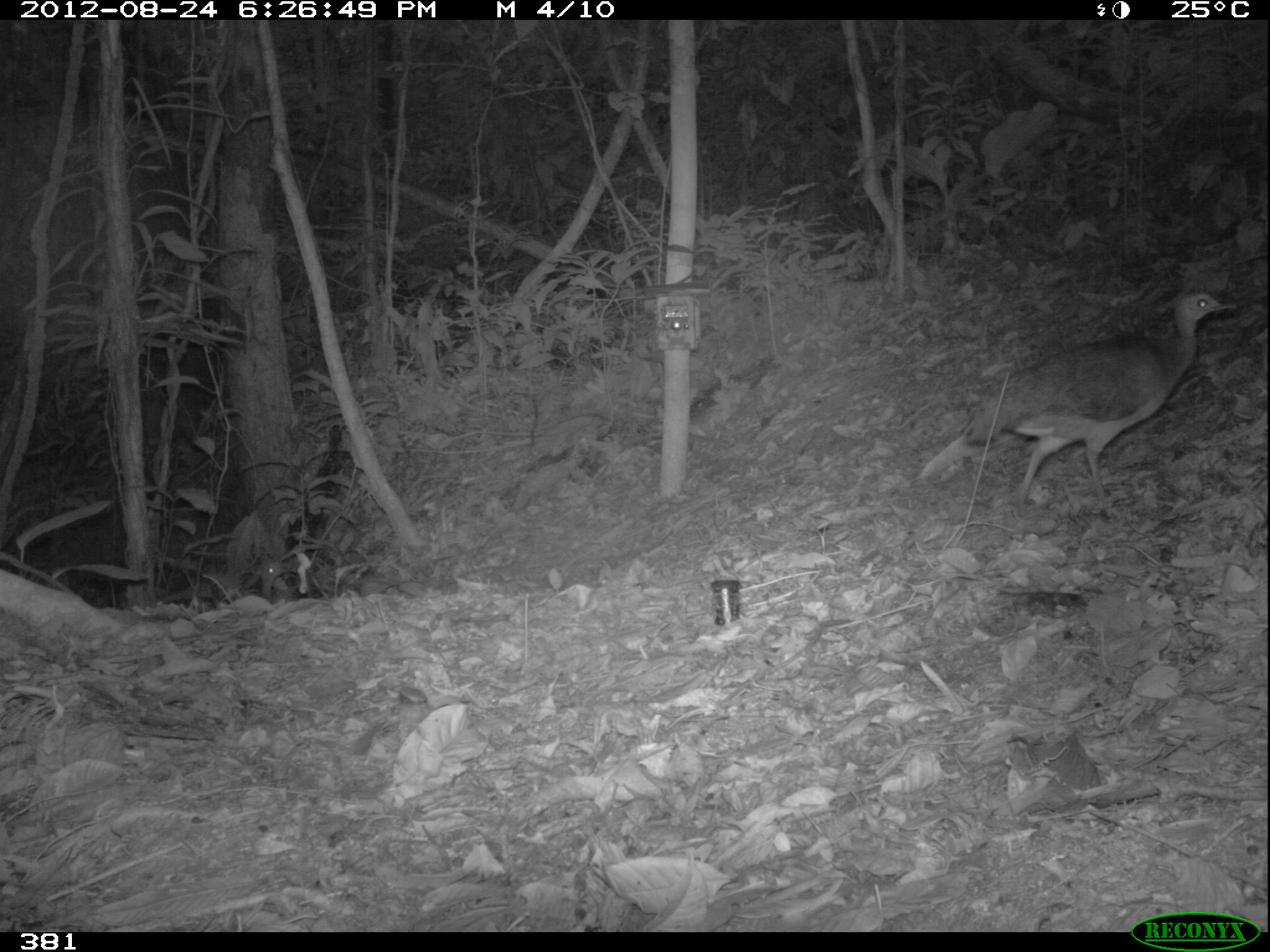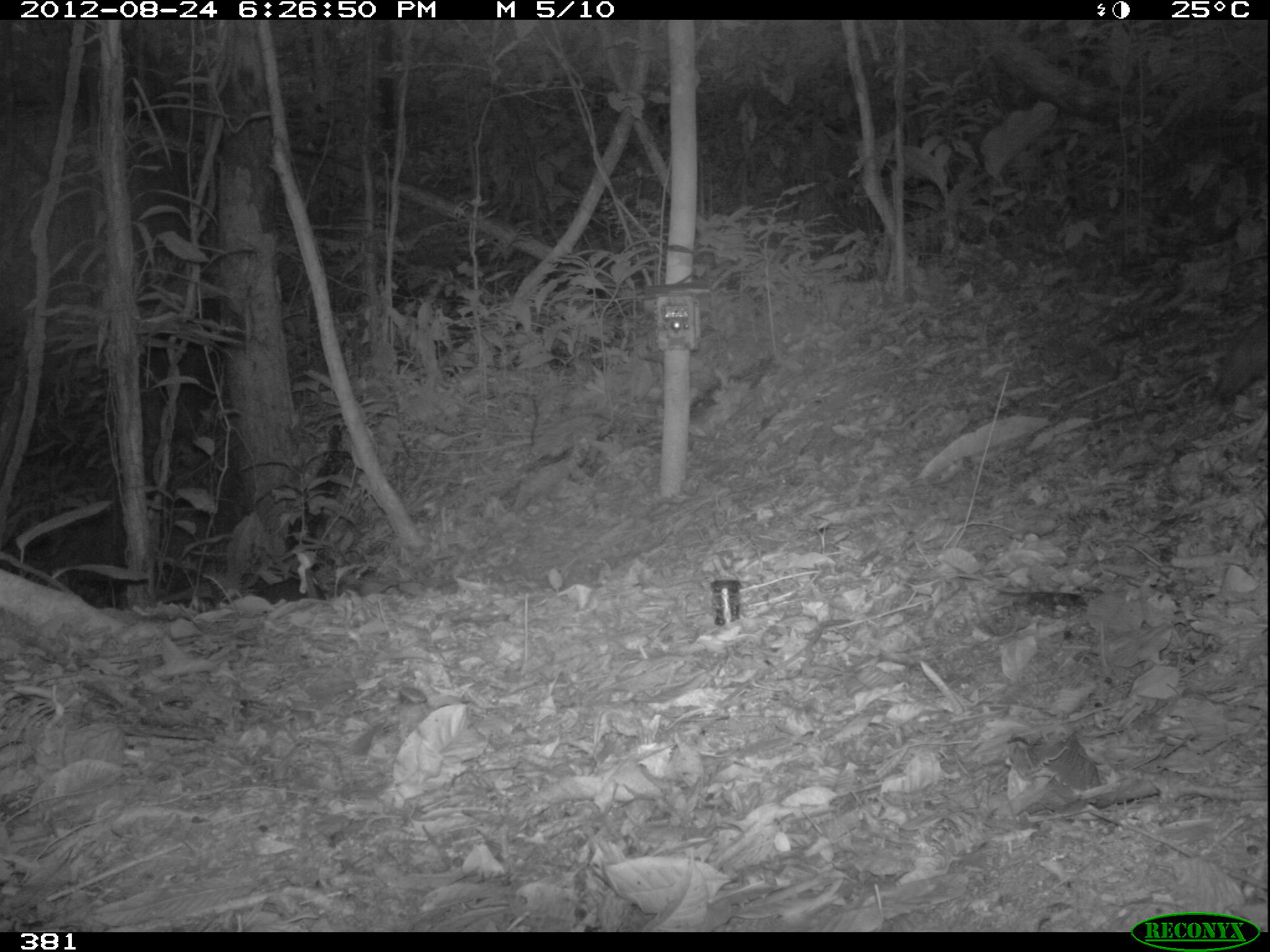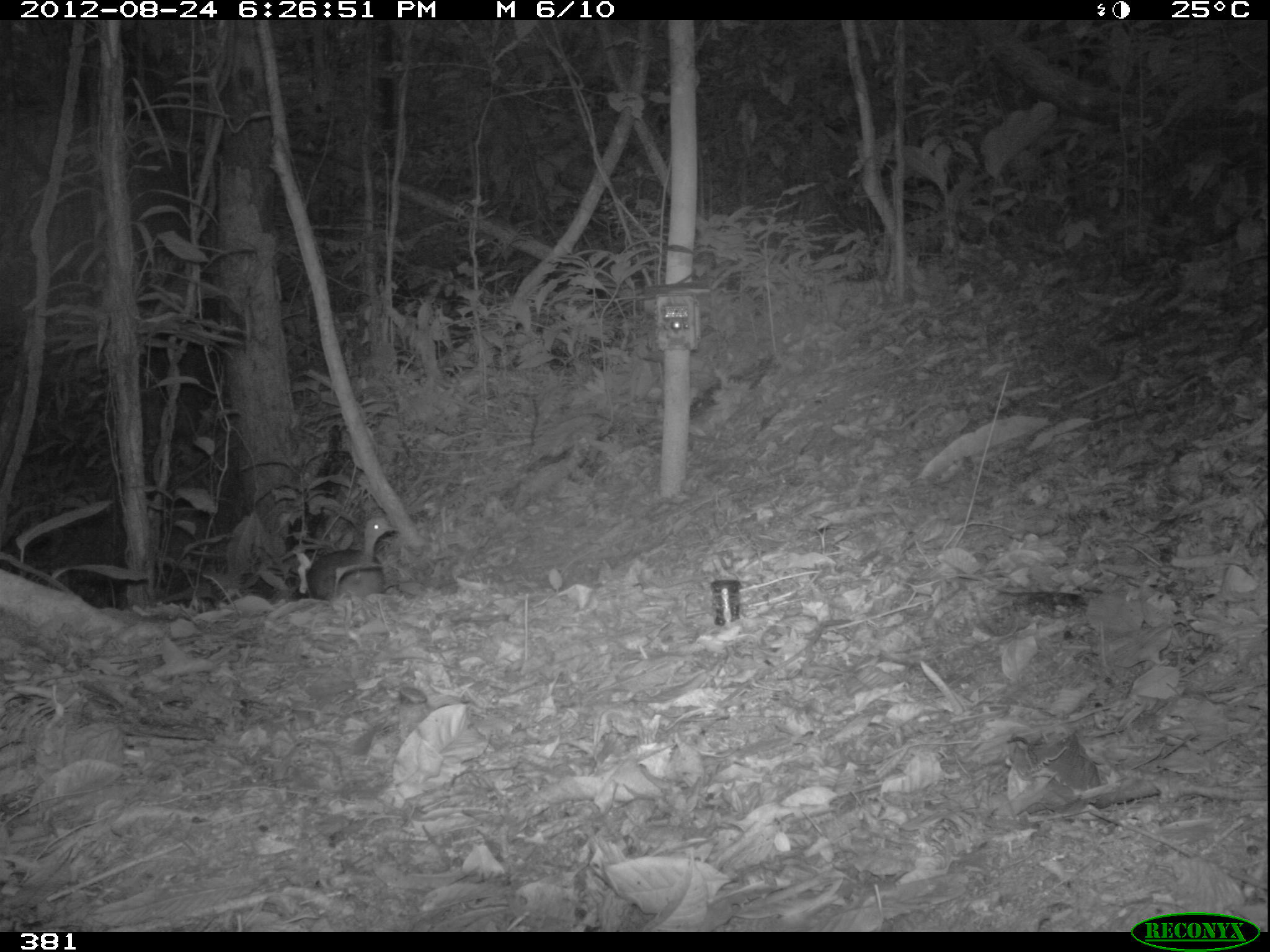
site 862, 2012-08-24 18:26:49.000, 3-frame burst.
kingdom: Animalia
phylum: Chordata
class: Aves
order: Galliformes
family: Phasianidae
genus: Alectoris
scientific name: Alectoris rufa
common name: red-legged partridge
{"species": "Alectoris rufa (red-legged partridge)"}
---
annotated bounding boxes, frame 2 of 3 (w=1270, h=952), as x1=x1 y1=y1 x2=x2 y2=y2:
alectoris rufa: x1=247 y1=577 x2=324 y2=602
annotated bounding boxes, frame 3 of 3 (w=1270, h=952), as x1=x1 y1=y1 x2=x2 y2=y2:
alectoris rufa: x1=307 y1=518 x2=396 y2=598